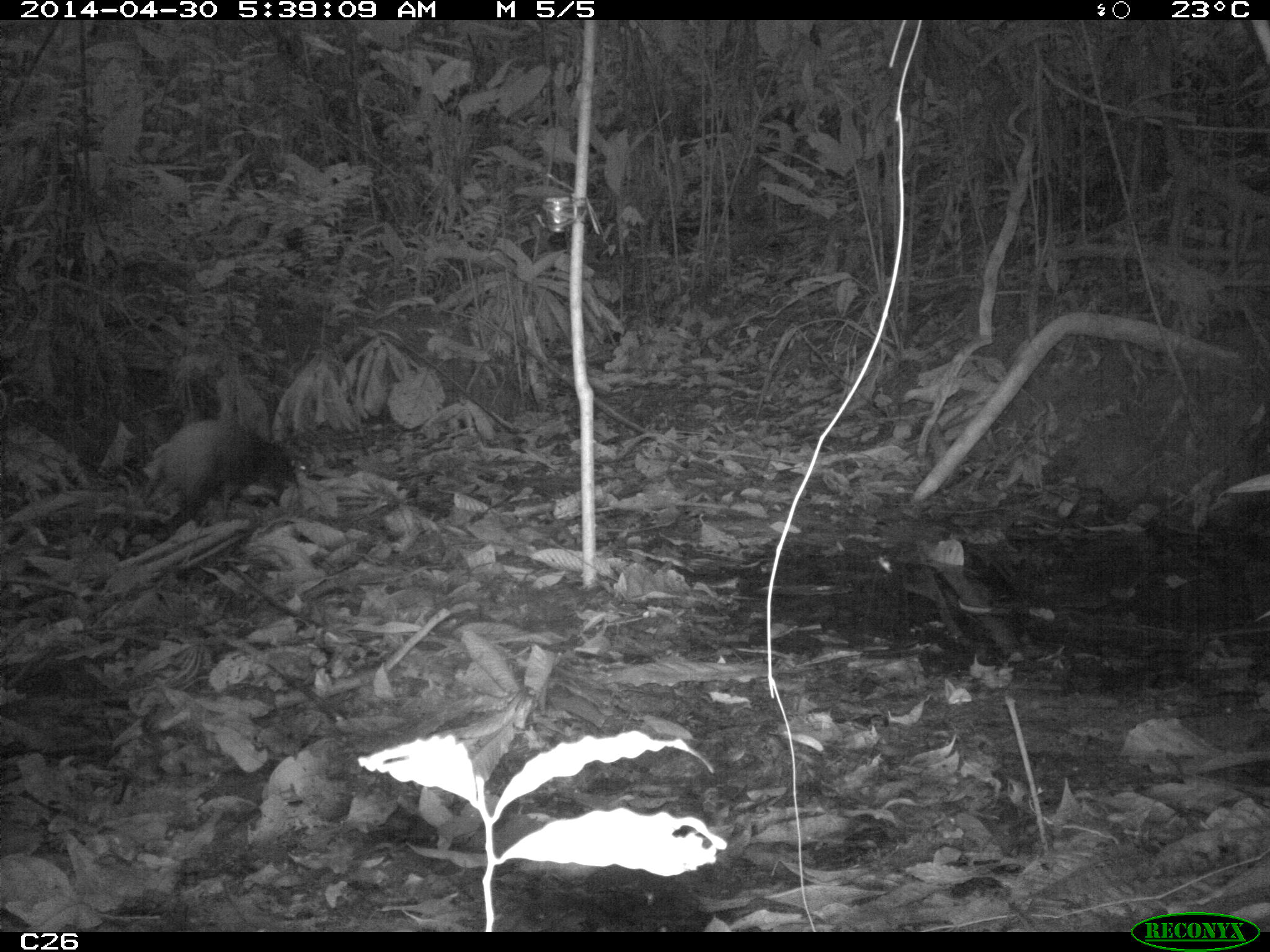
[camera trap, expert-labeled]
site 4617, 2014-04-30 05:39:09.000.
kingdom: Animalia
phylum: Chordata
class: Mammalia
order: Rodentia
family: Dasyproctidae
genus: Dasyprocta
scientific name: Dasyprocta leporina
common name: red-rumped agouti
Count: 1.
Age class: adult.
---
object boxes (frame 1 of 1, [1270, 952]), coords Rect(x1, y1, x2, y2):
dasyprocta leporina: Rect(163, 417, 308, 538)